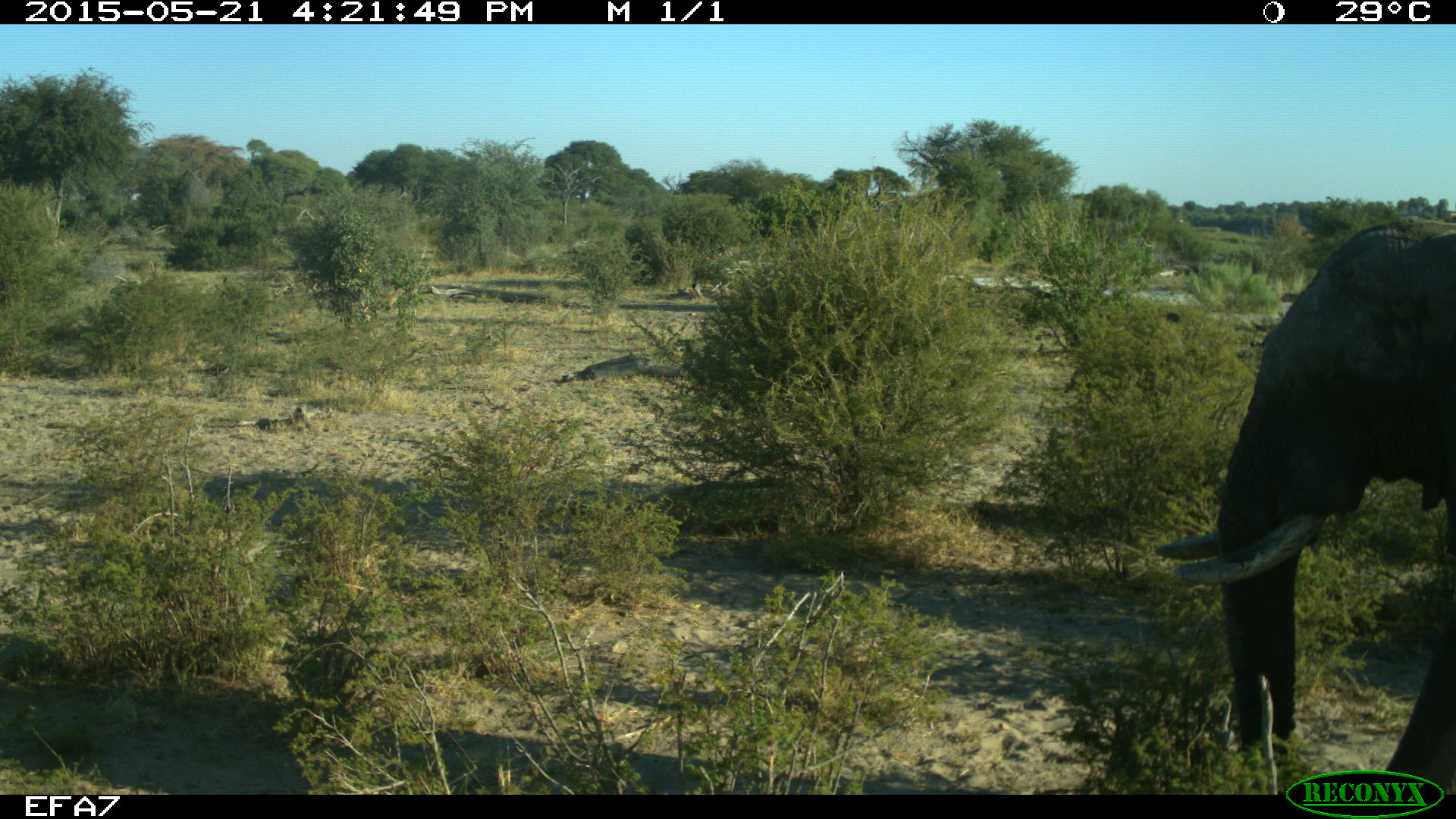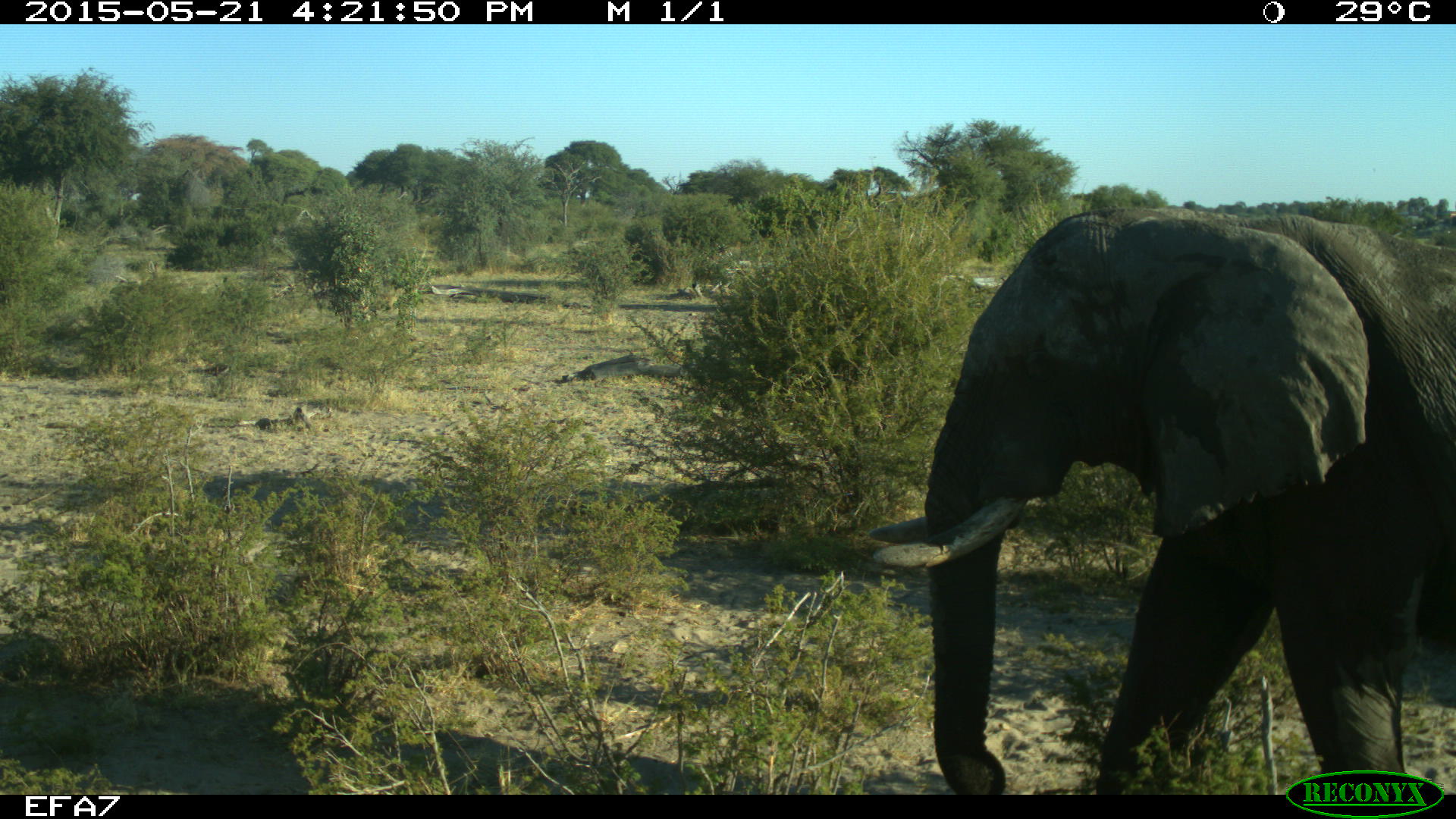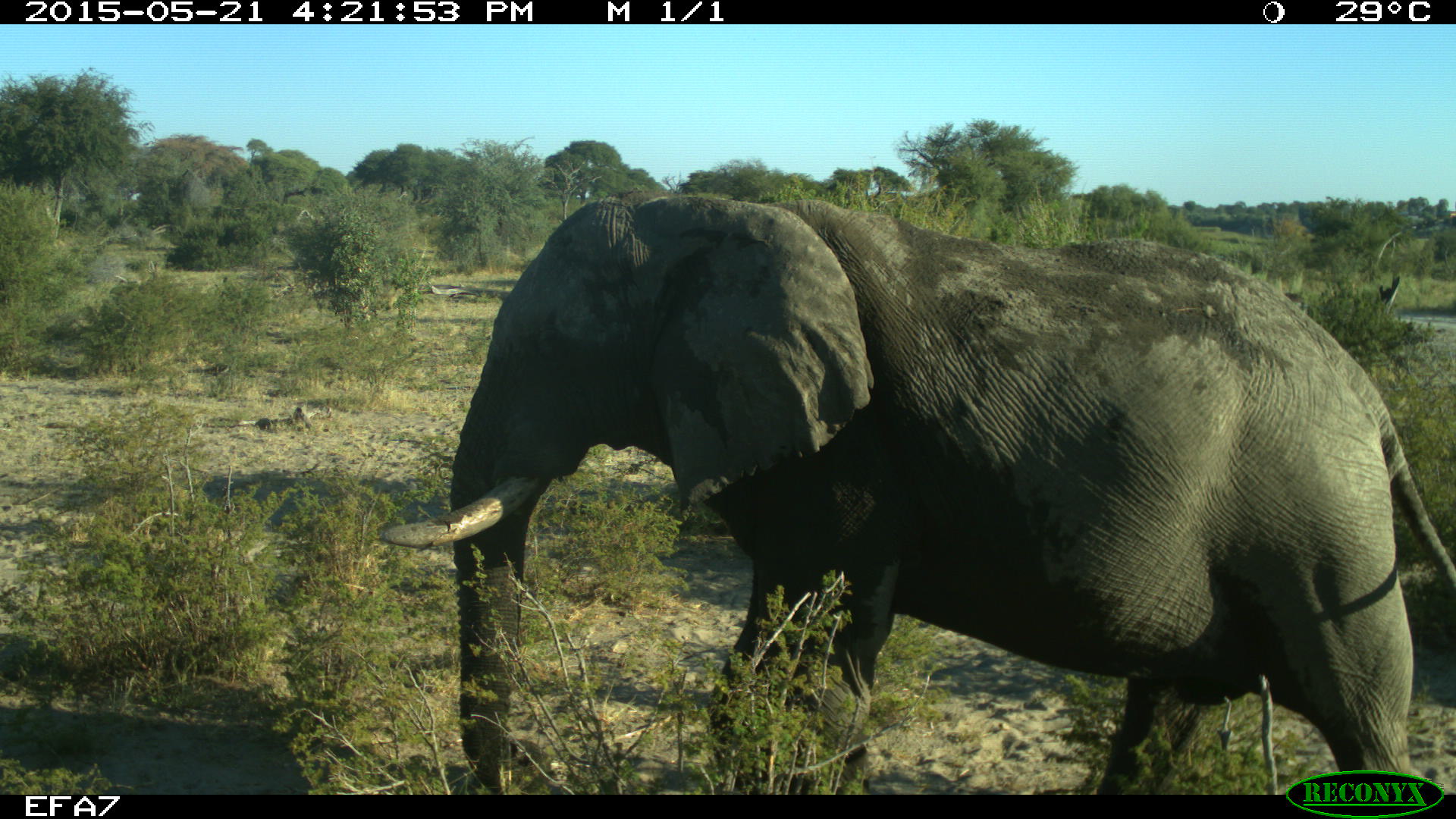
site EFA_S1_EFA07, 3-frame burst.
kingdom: Animalia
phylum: Chordata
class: Mammalia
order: Proboscidea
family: Elephantidae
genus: Loxodonta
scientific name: Loxodonta africana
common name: african bush elephant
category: elephant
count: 1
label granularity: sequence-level